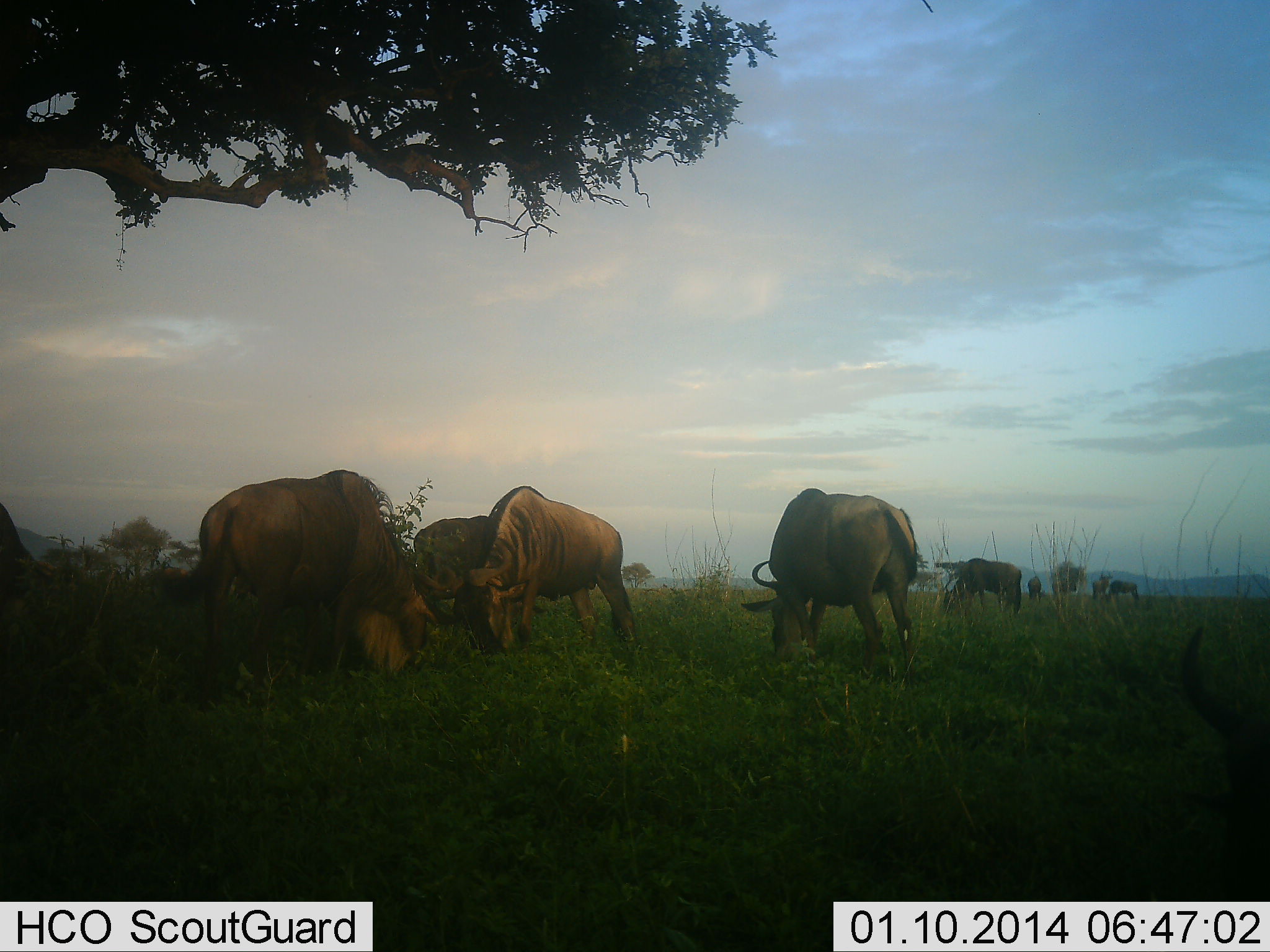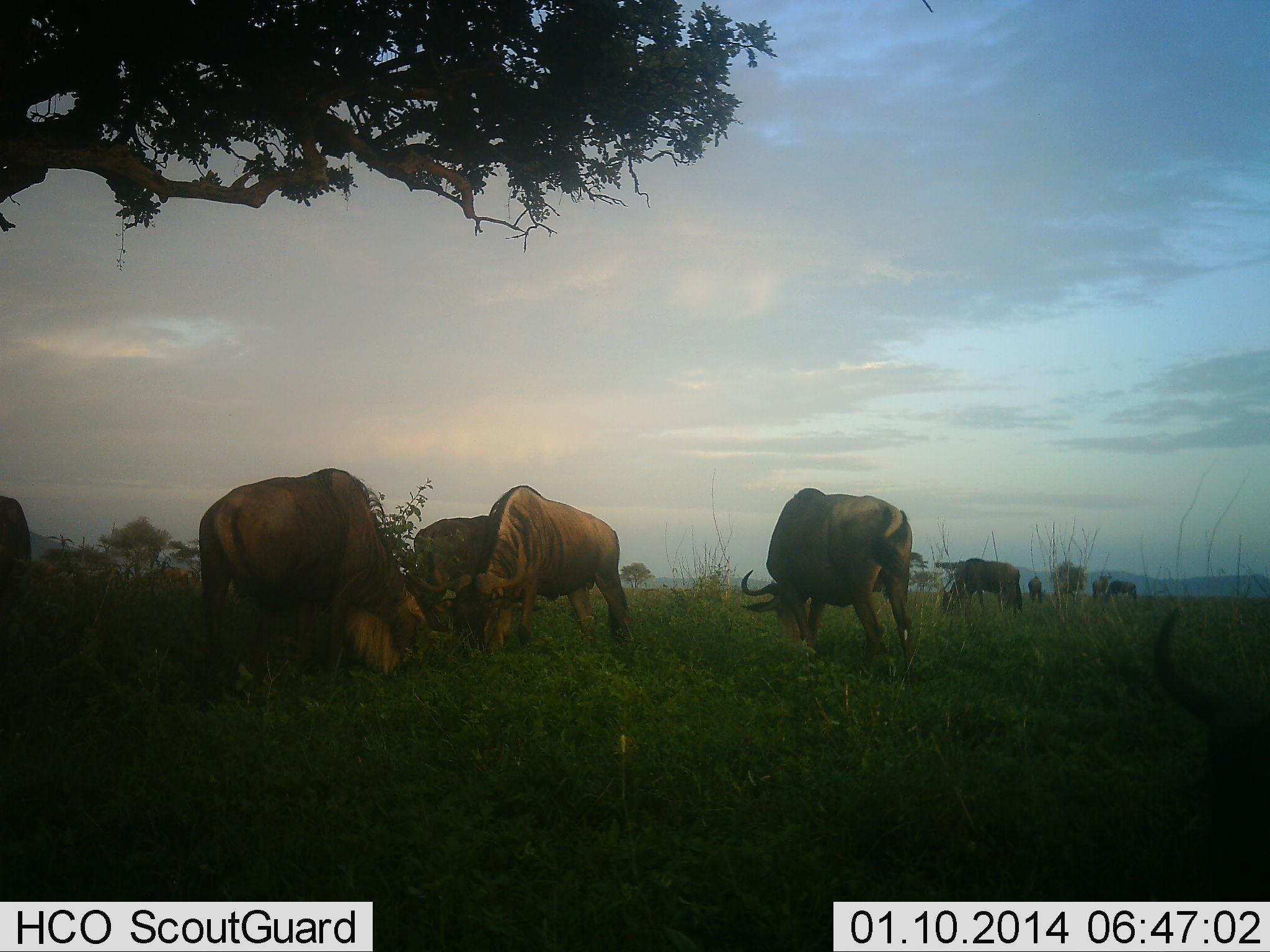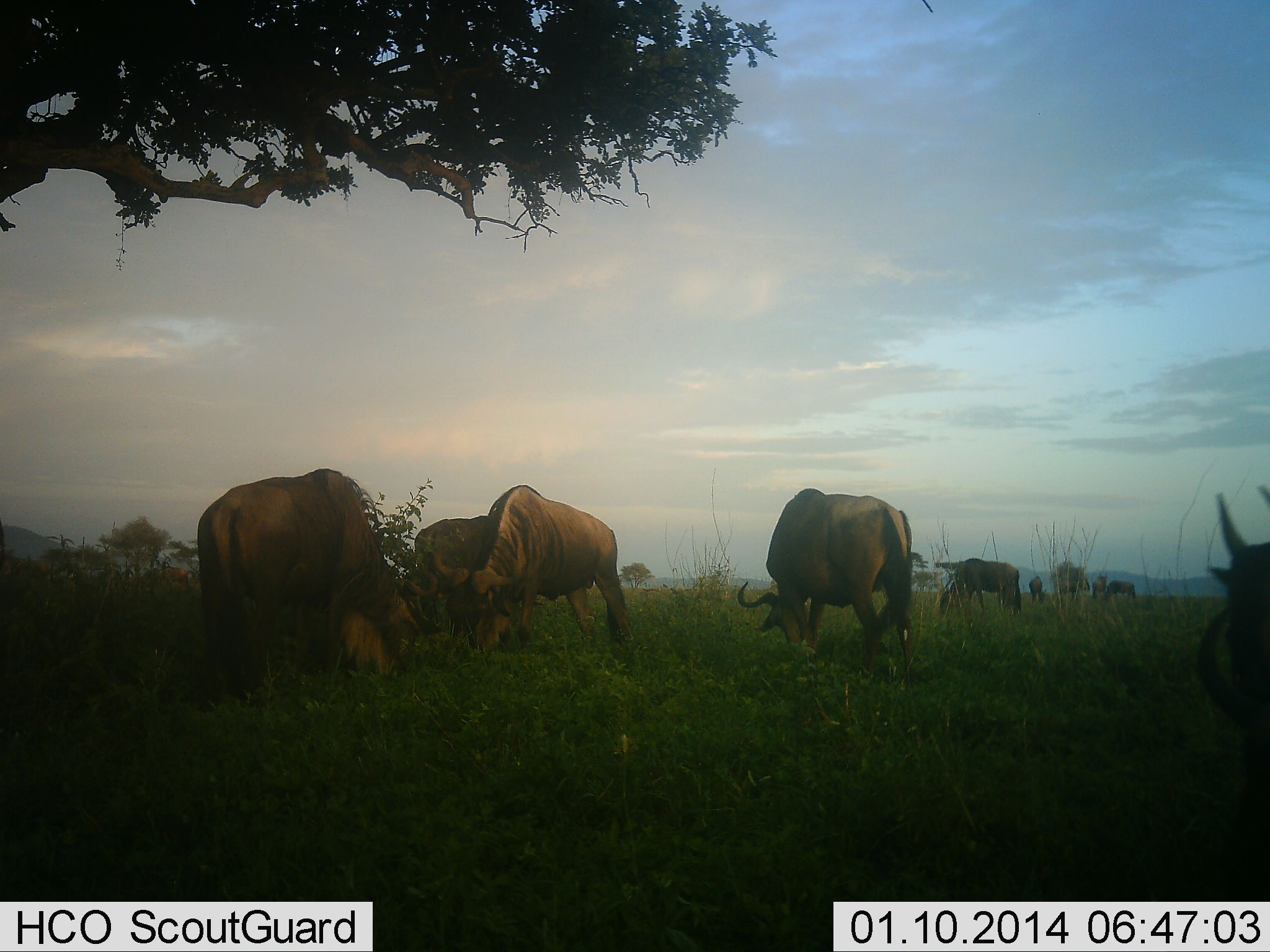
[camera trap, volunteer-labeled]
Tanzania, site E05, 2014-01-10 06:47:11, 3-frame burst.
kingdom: Animalia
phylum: Chordata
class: Mammalia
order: Artiodactyla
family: Bovidae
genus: Connochaetes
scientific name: Connochaetes taurinus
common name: blue wildebeest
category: wildebeest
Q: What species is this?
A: Wildebeest (blue wildebeest) (Connochaetes taurinus).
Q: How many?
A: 10.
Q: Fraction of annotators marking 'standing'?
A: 50%.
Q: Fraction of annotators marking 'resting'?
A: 20%.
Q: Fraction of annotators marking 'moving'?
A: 10%.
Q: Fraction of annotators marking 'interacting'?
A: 0%.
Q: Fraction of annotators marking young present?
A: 0%.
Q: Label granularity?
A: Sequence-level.